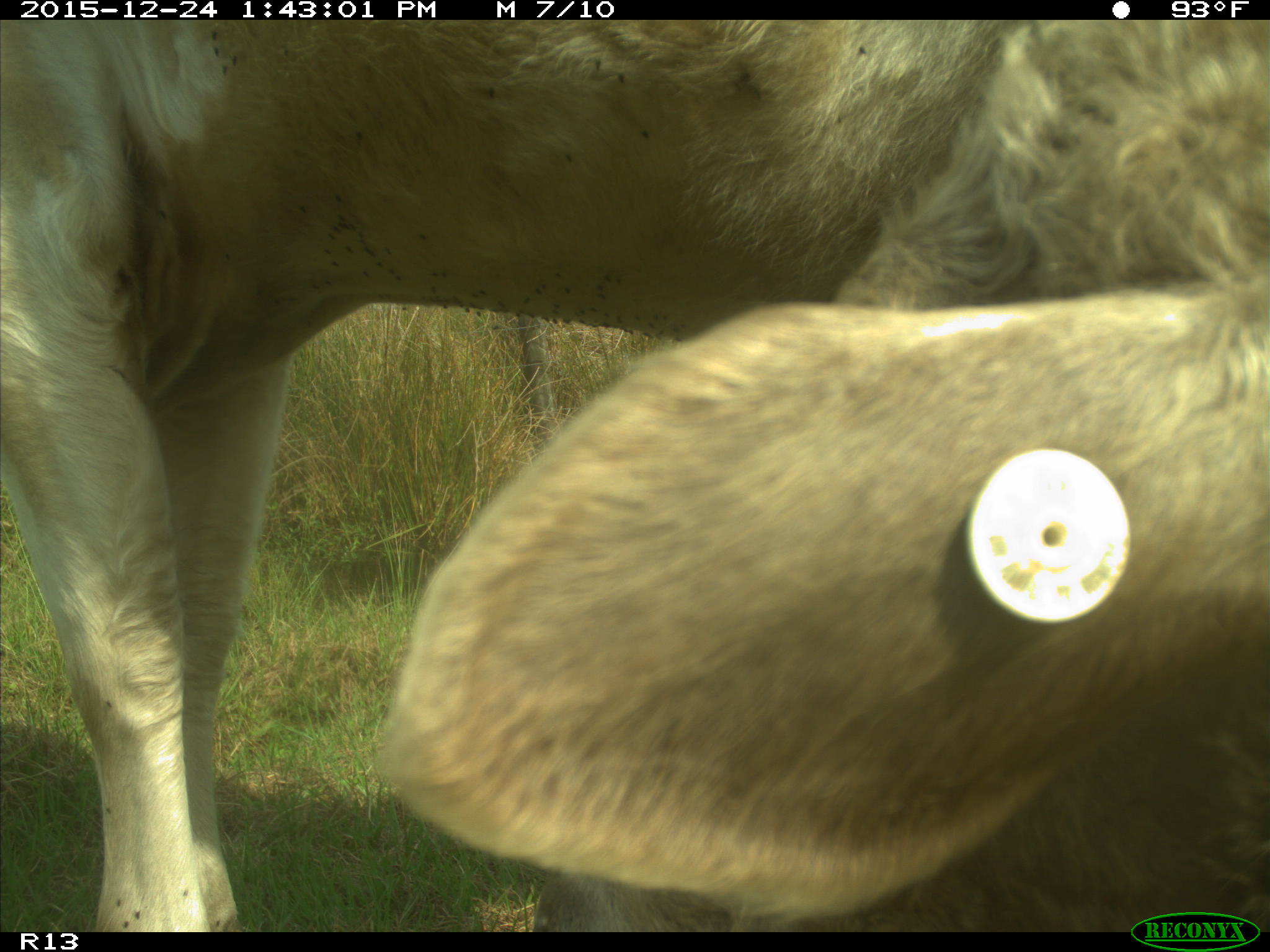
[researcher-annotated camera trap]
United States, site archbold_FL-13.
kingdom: Animalia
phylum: Chordata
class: Mammalia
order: Artiodactyla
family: Bovidae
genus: Bos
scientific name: Bos taurus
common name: domestic cow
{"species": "Bos taurus (domestic cow)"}